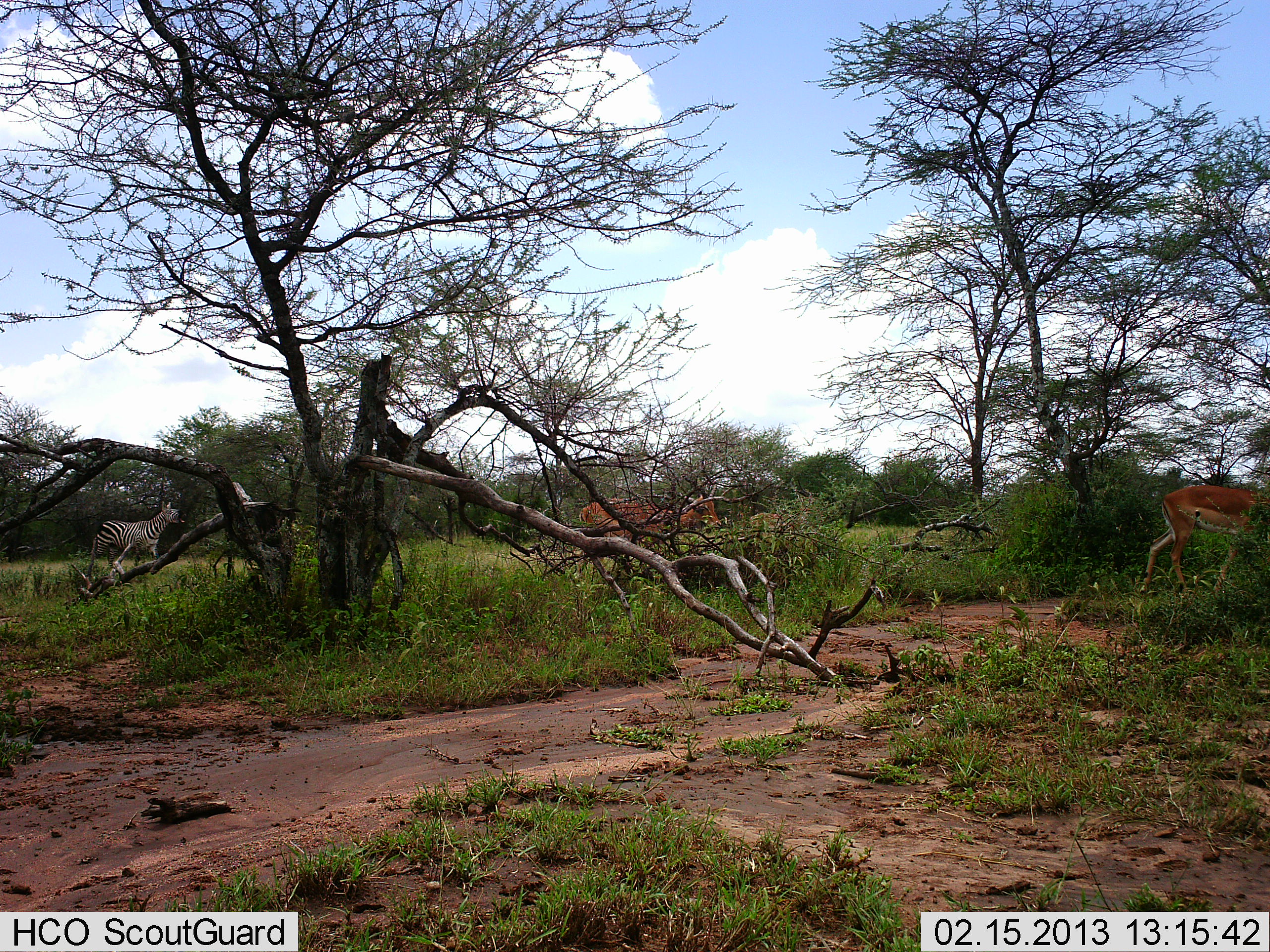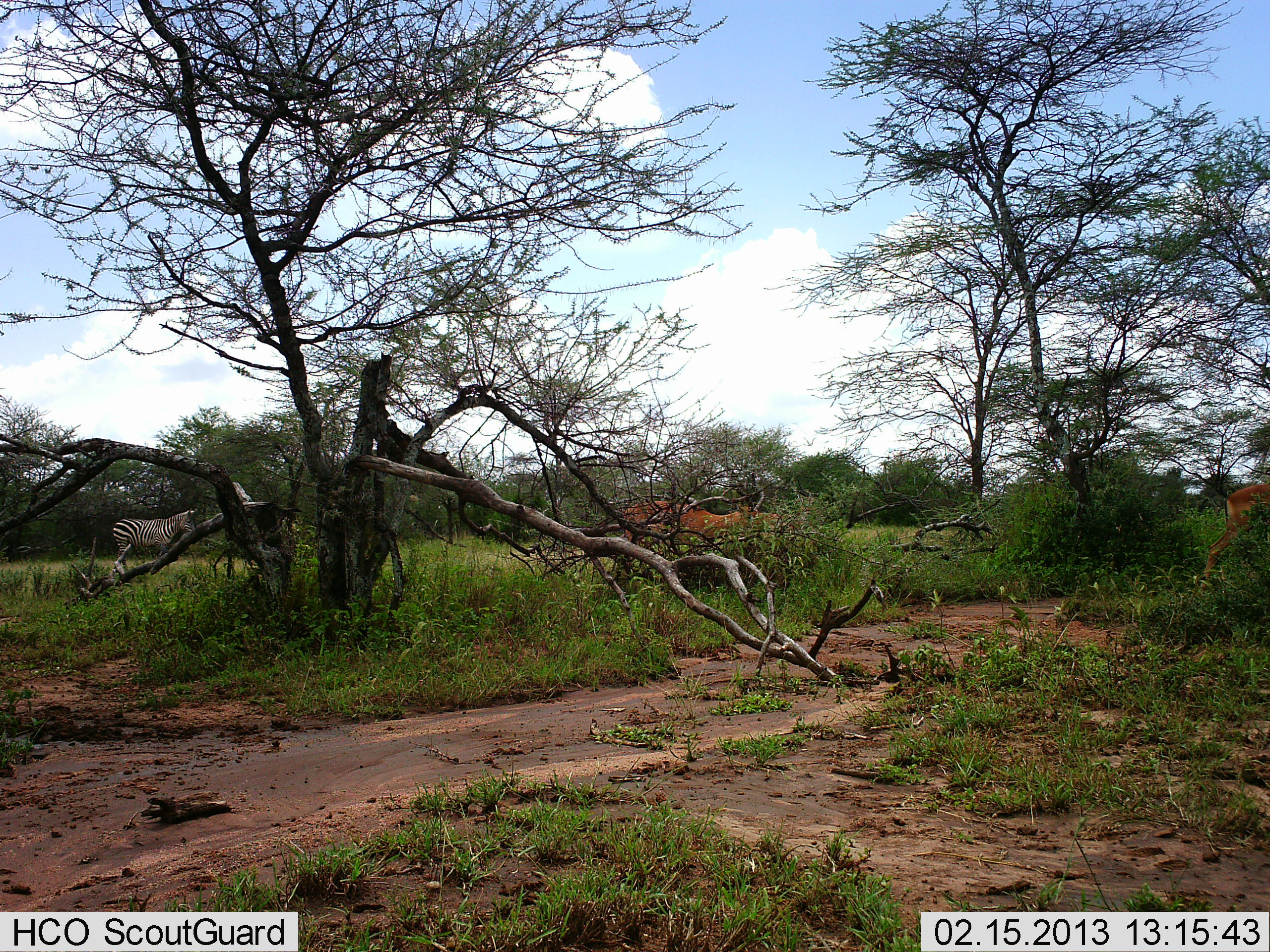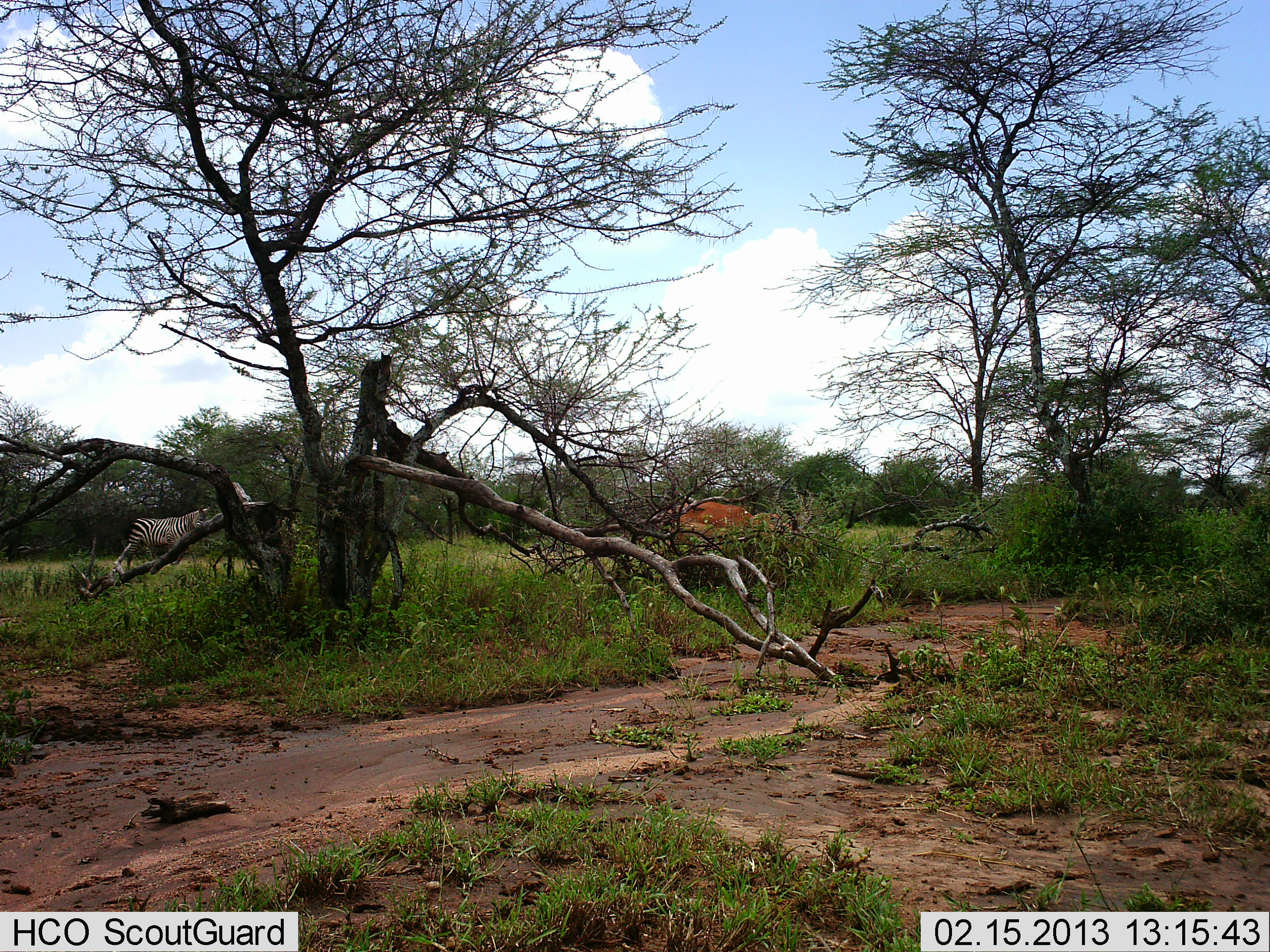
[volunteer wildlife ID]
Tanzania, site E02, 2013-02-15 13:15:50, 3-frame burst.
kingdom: Animalia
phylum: Chordata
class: Mammalia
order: Artiodactyla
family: Bovidae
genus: Aepyceros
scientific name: Aepyceros melampus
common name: impala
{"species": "impala (Aepyceros melampus)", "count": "2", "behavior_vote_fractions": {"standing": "11%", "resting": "0%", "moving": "96%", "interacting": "0%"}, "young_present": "0%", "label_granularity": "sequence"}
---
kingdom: Animalia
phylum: Chordata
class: Mammalia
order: Perissodactyla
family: Equidae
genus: Equus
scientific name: Equus quagga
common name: plains zebra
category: zebra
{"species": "zebra (plains zebra) (Equus quagga)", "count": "1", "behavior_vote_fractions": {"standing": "14%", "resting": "2%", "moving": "86%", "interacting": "0%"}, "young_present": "0%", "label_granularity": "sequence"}